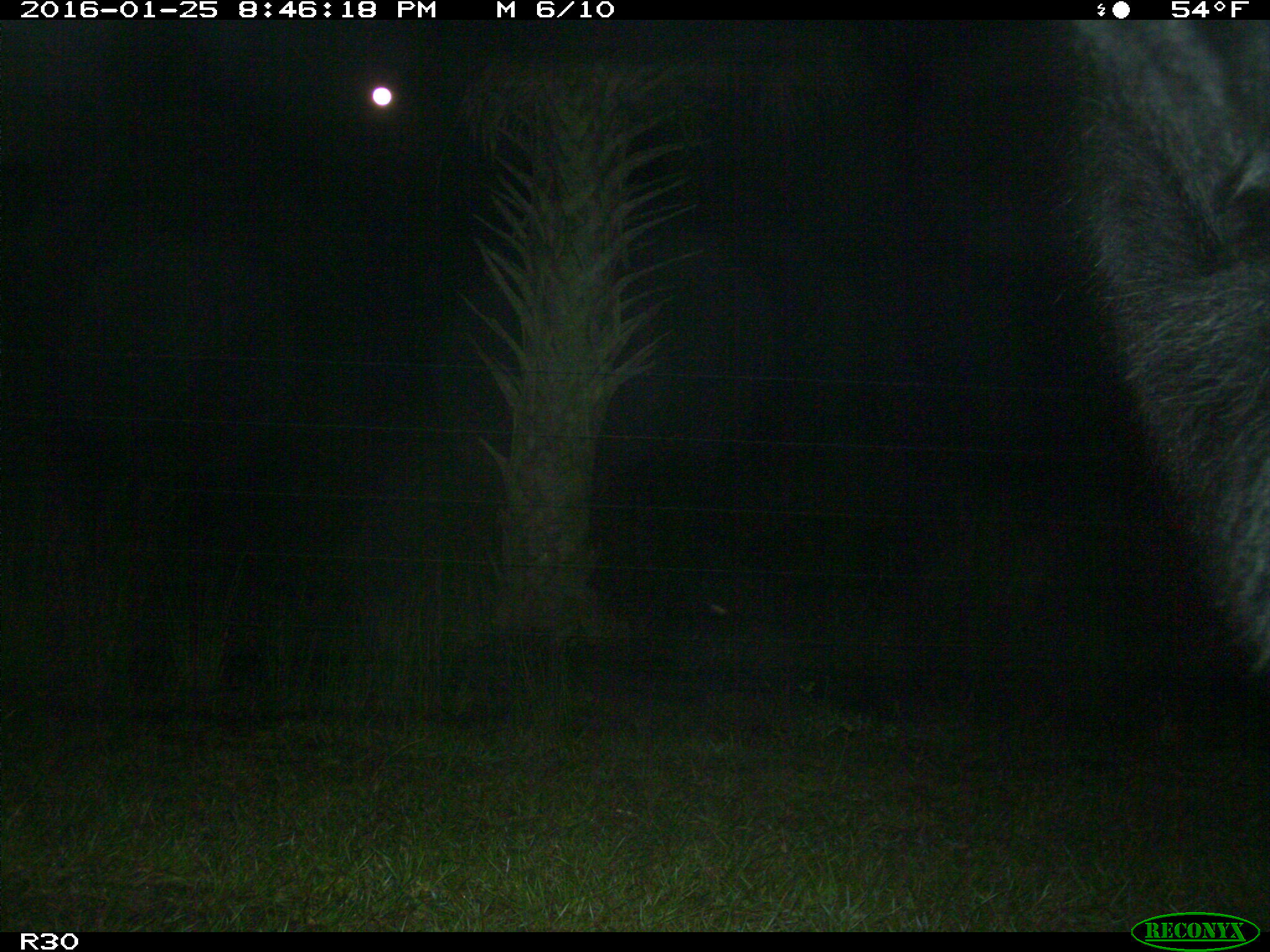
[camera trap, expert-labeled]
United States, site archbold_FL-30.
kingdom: Animalia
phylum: Chordata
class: Mammalia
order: Artiodactyla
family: Bovidae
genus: Bos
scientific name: Bos taurus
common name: domestic cow